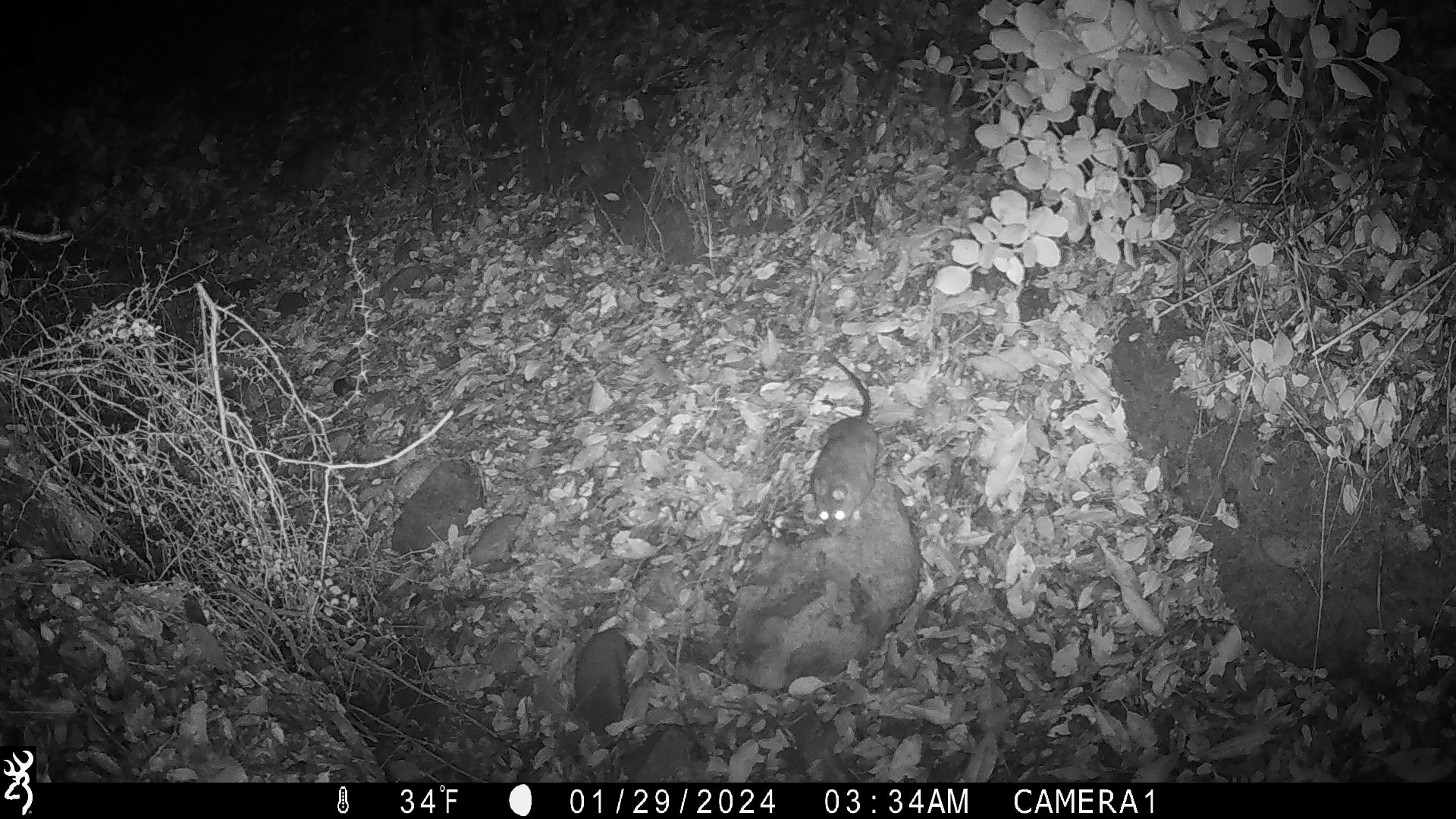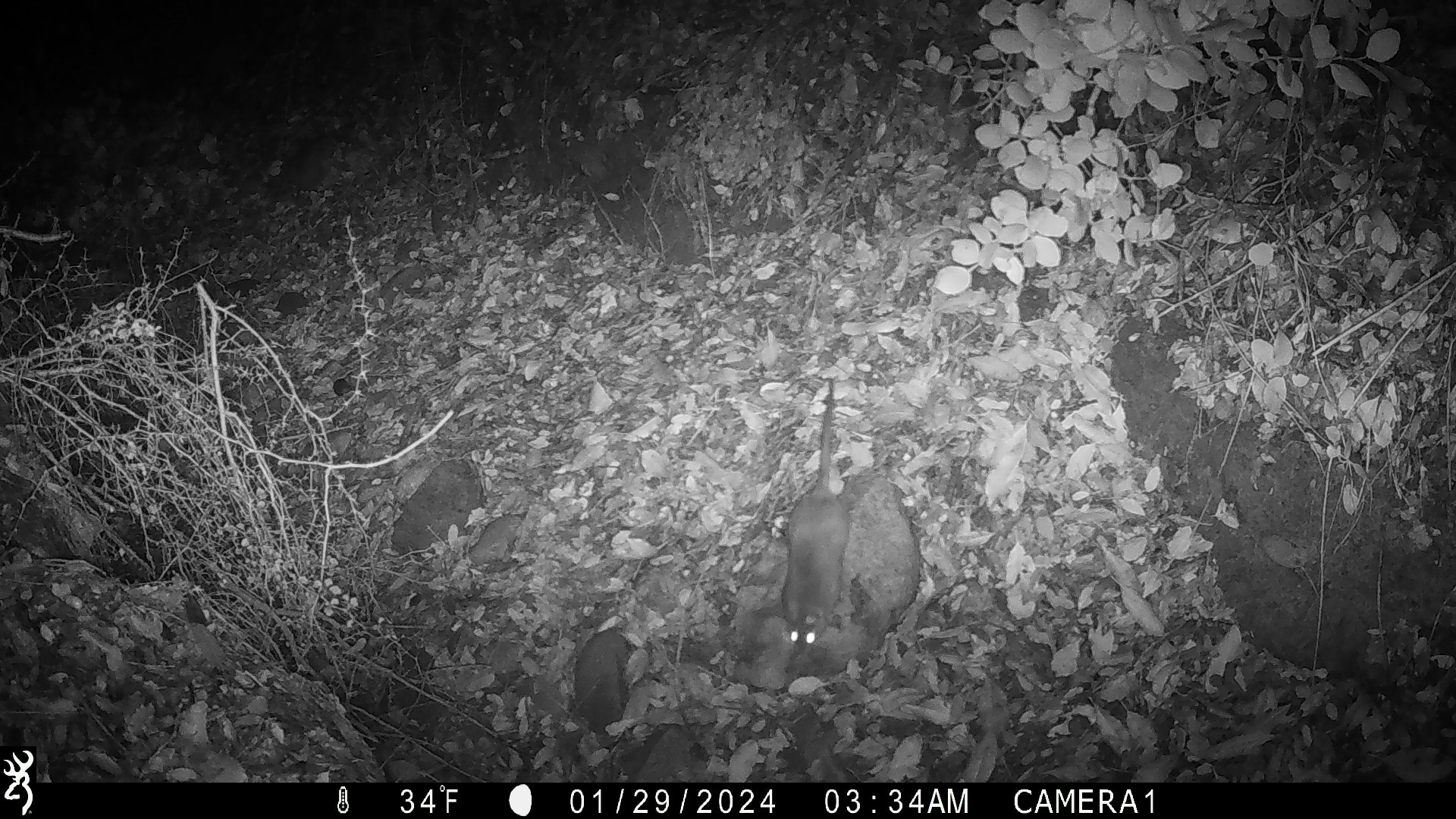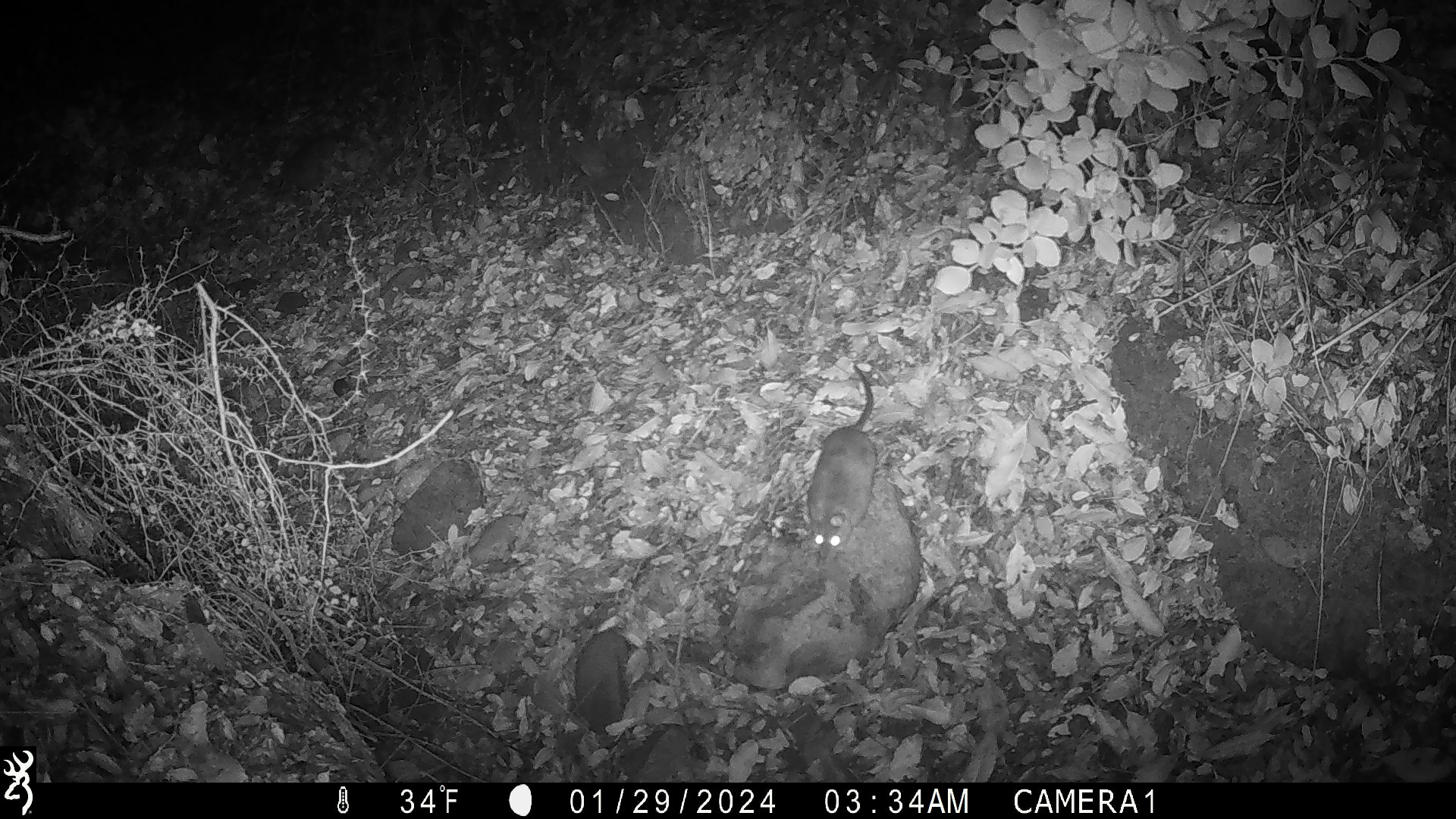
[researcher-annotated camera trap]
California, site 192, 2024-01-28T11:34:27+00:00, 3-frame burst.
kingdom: Animalia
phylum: Chordata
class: Mammalia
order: Rodentia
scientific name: Rodentia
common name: mouse or rat